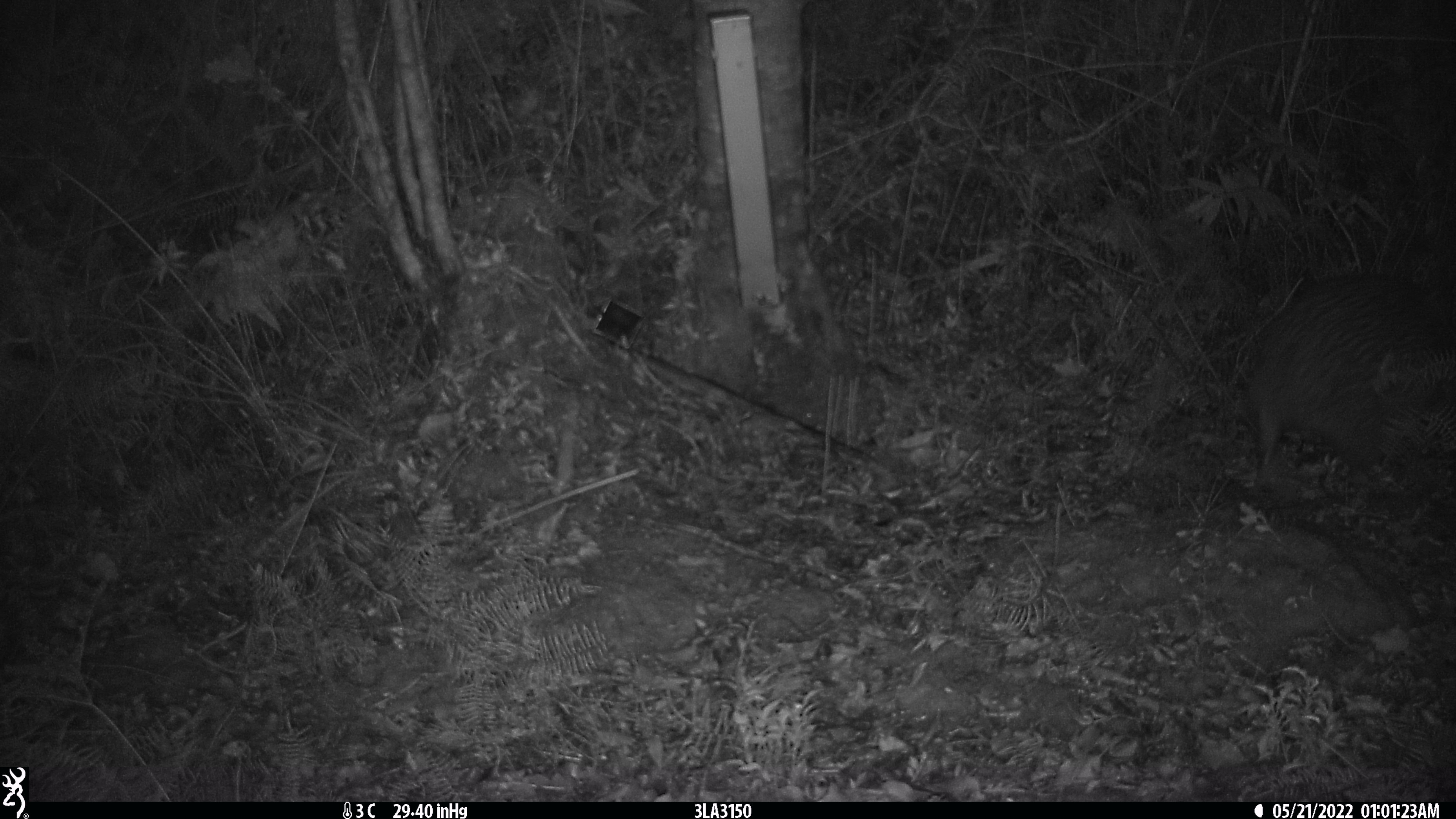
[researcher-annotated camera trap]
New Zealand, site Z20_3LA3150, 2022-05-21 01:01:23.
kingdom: Animalia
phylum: Chordata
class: Aves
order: Apterygiformes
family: Apterygidae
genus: Apteryx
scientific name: Apteryx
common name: kiwi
Kiwi (Apteryx).